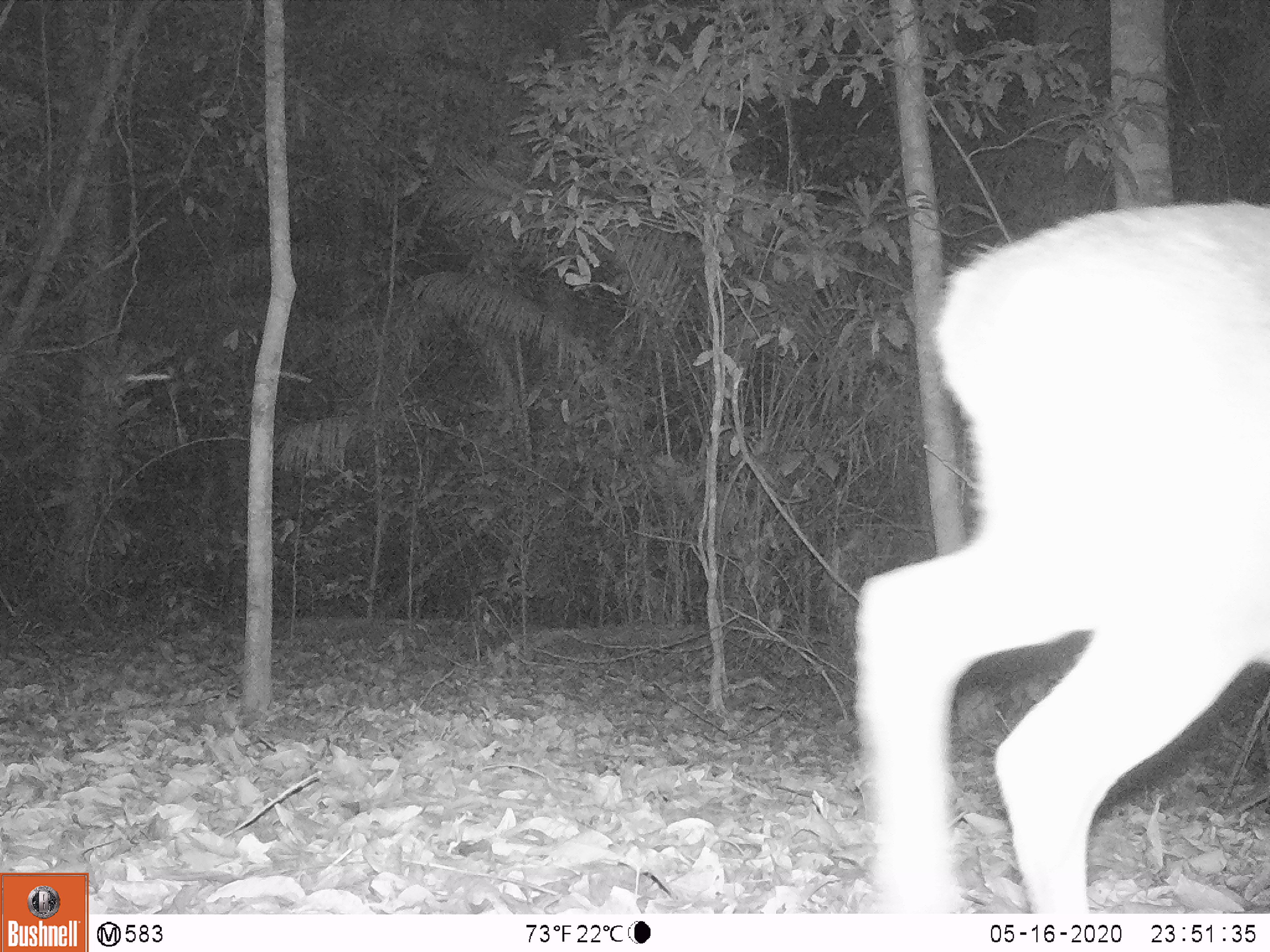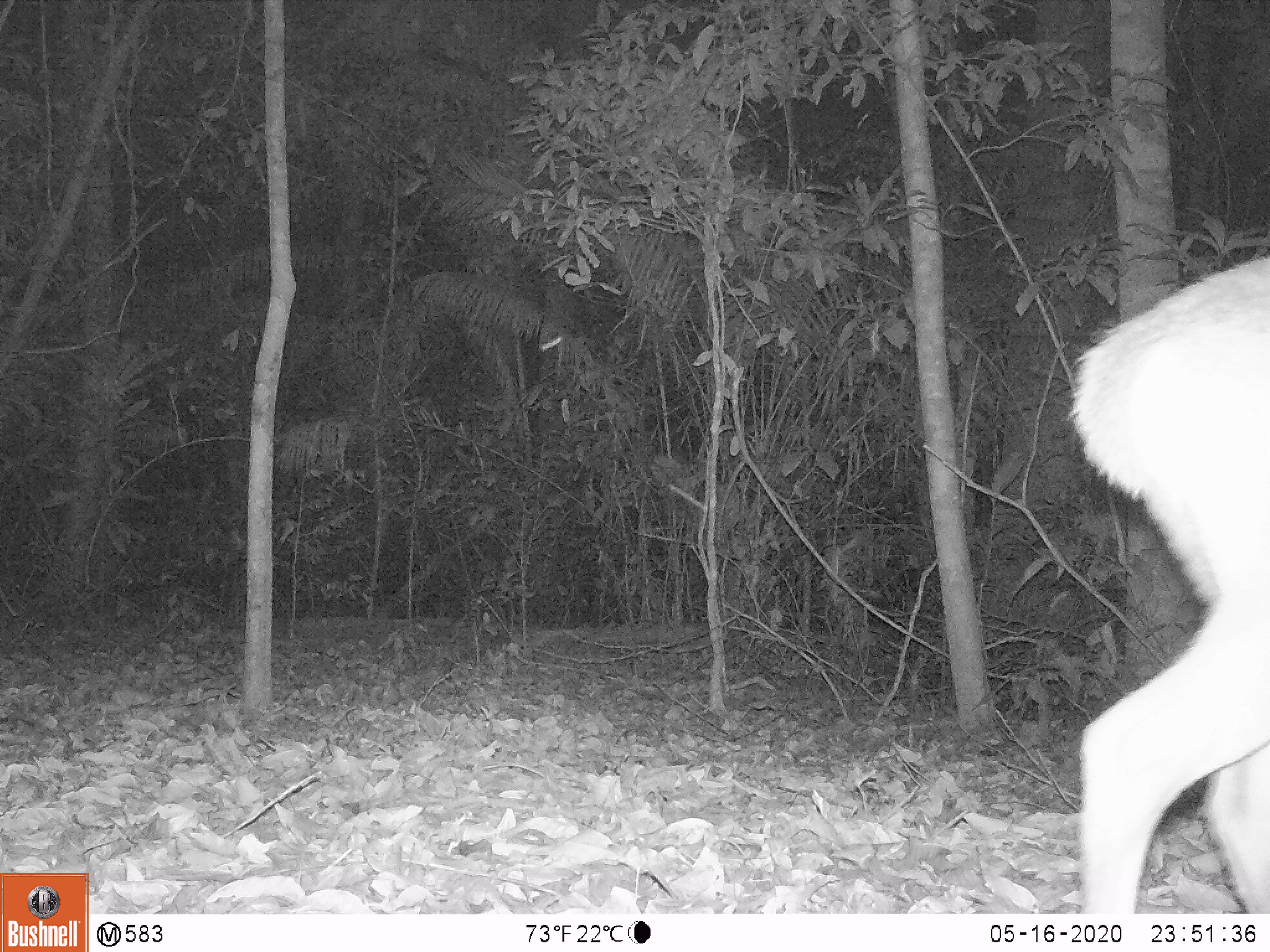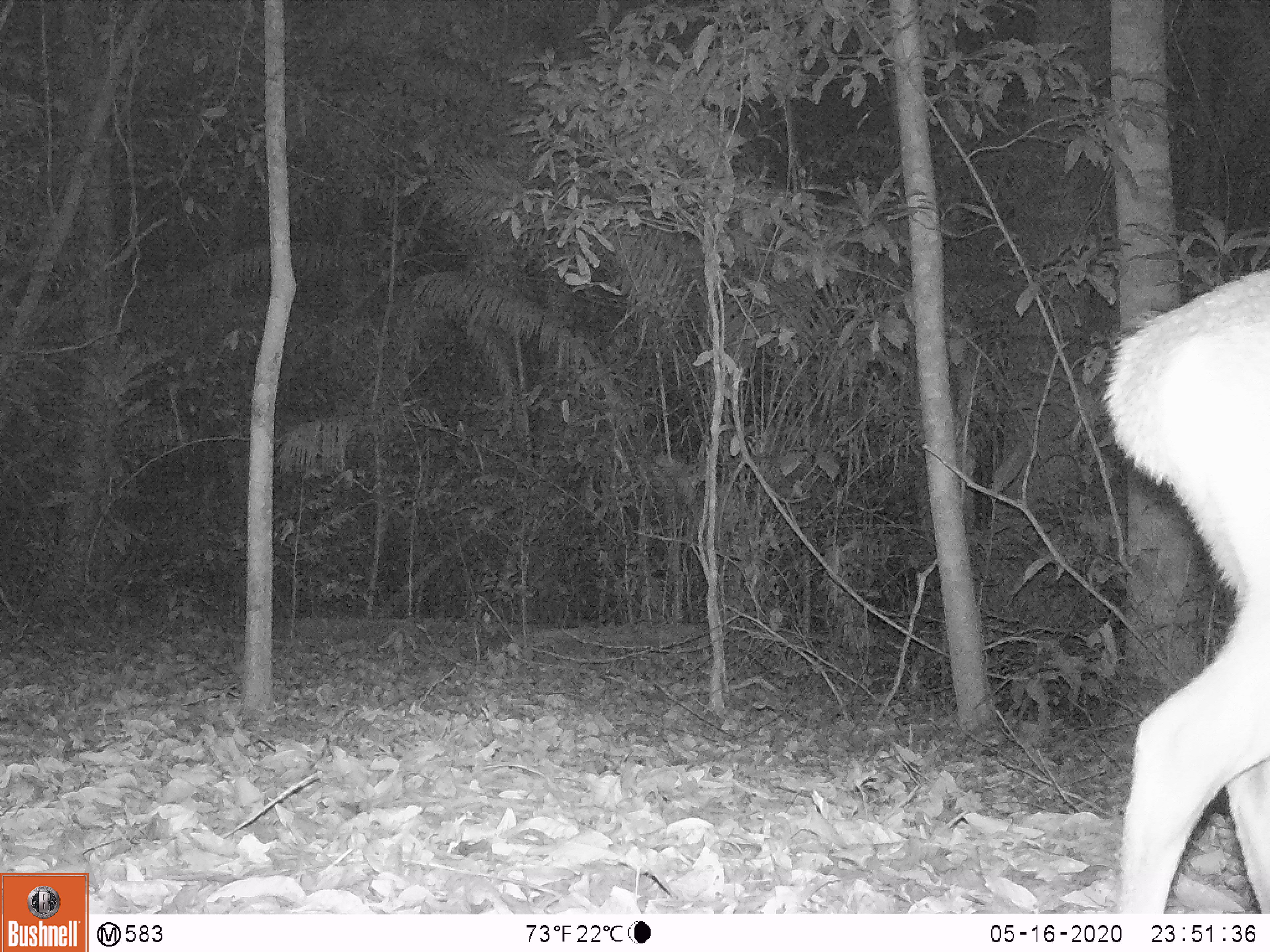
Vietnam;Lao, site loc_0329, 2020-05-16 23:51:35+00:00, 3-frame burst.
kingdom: Animalia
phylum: Chordata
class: Mammalia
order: Artiodactyla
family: Cervidae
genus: Muntiacus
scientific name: Muntiacus vuquangensis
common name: large-antlered muntjac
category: large antlered muntjac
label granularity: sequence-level